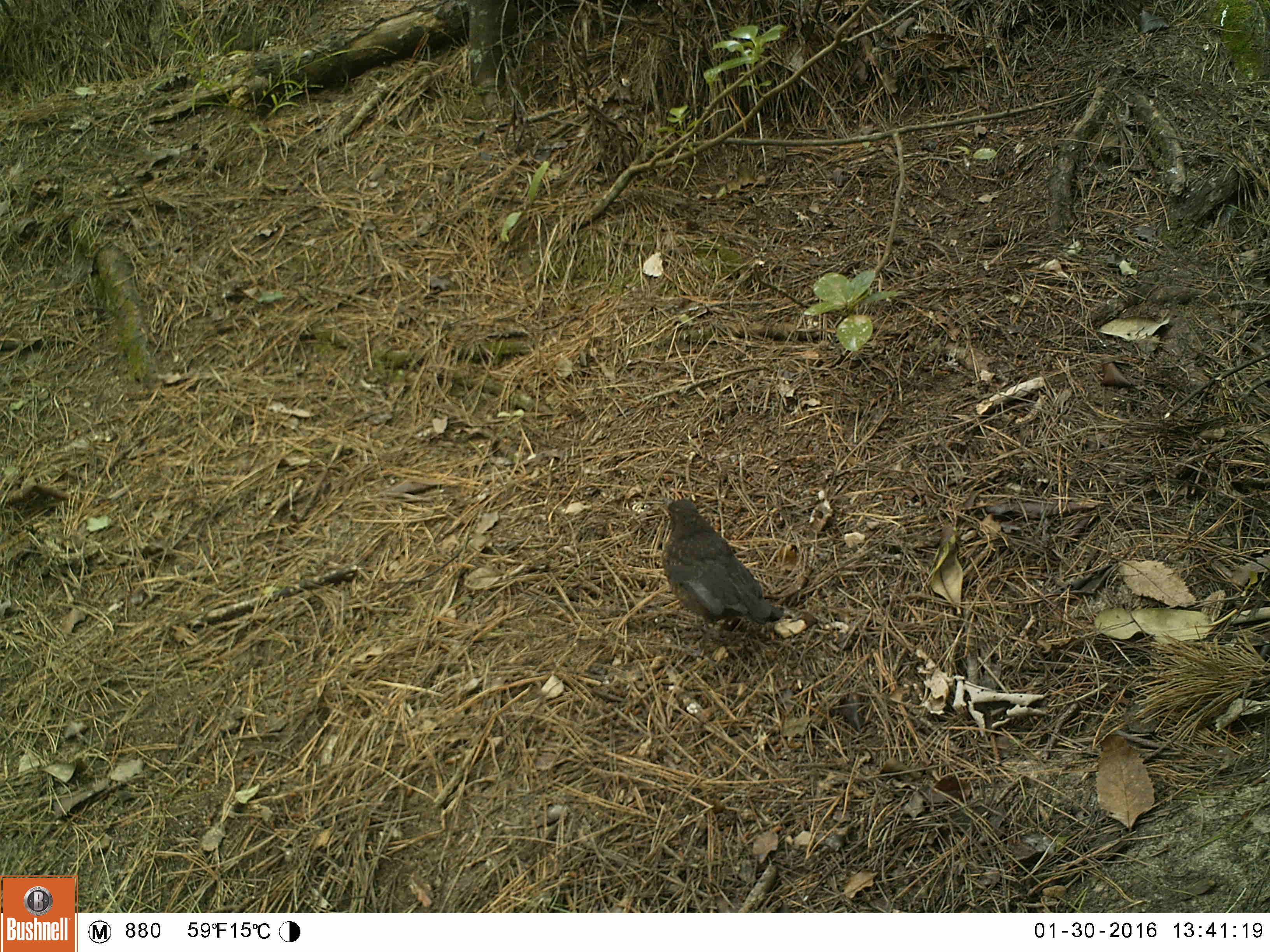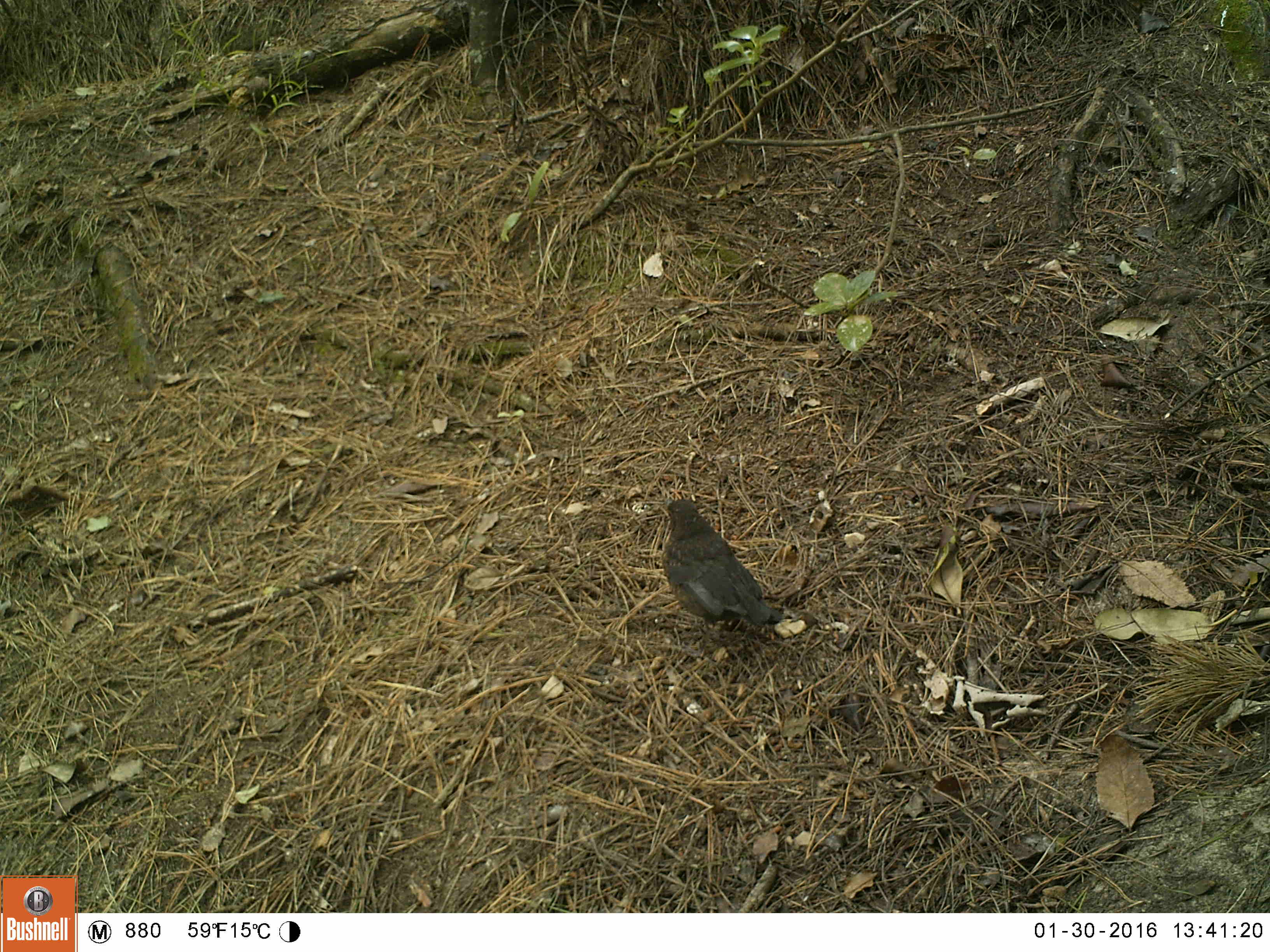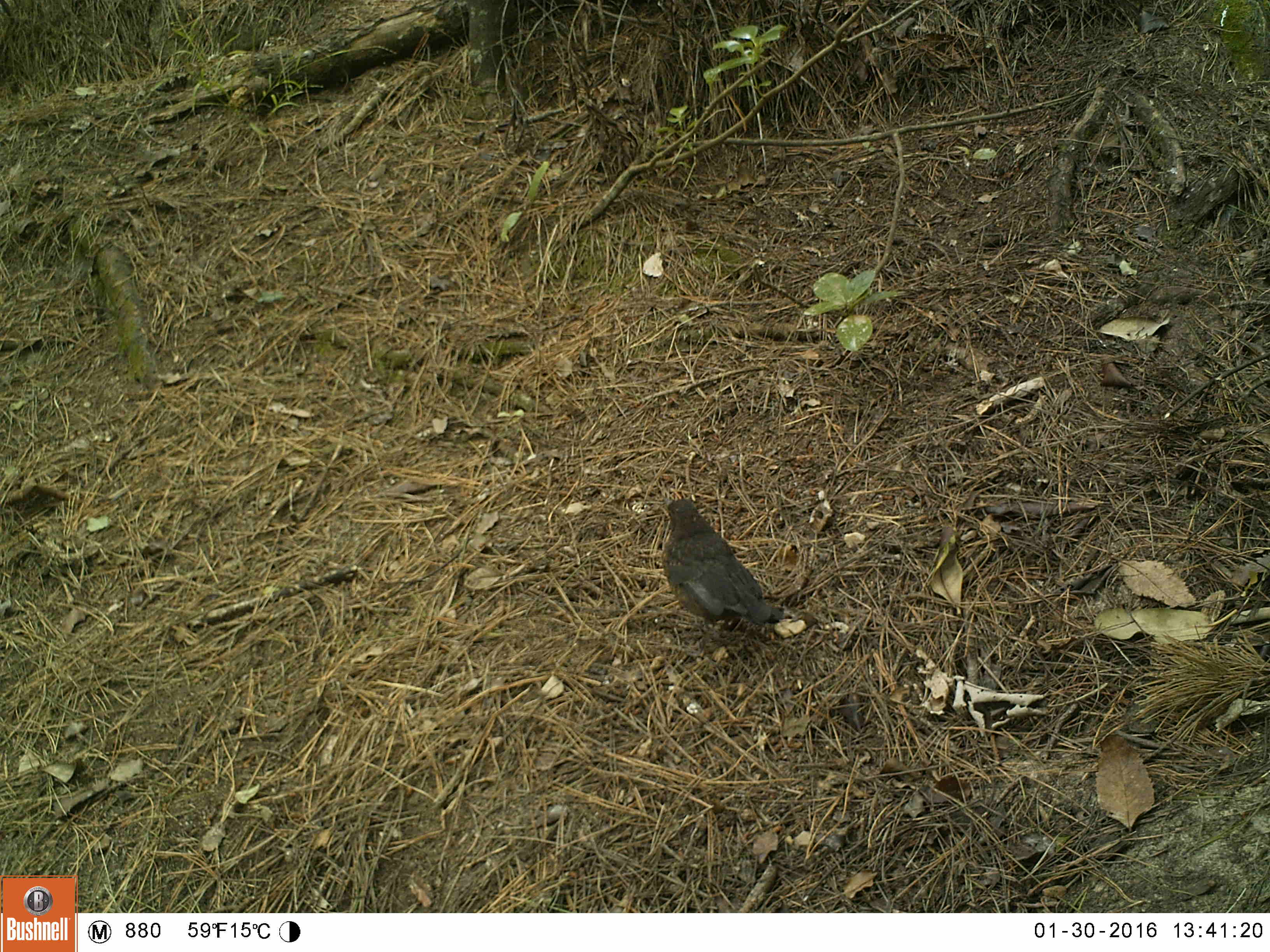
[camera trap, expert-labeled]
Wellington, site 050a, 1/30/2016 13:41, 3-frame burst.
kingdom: Animalia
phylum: Chordata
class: Aves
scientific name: Aves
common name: bird